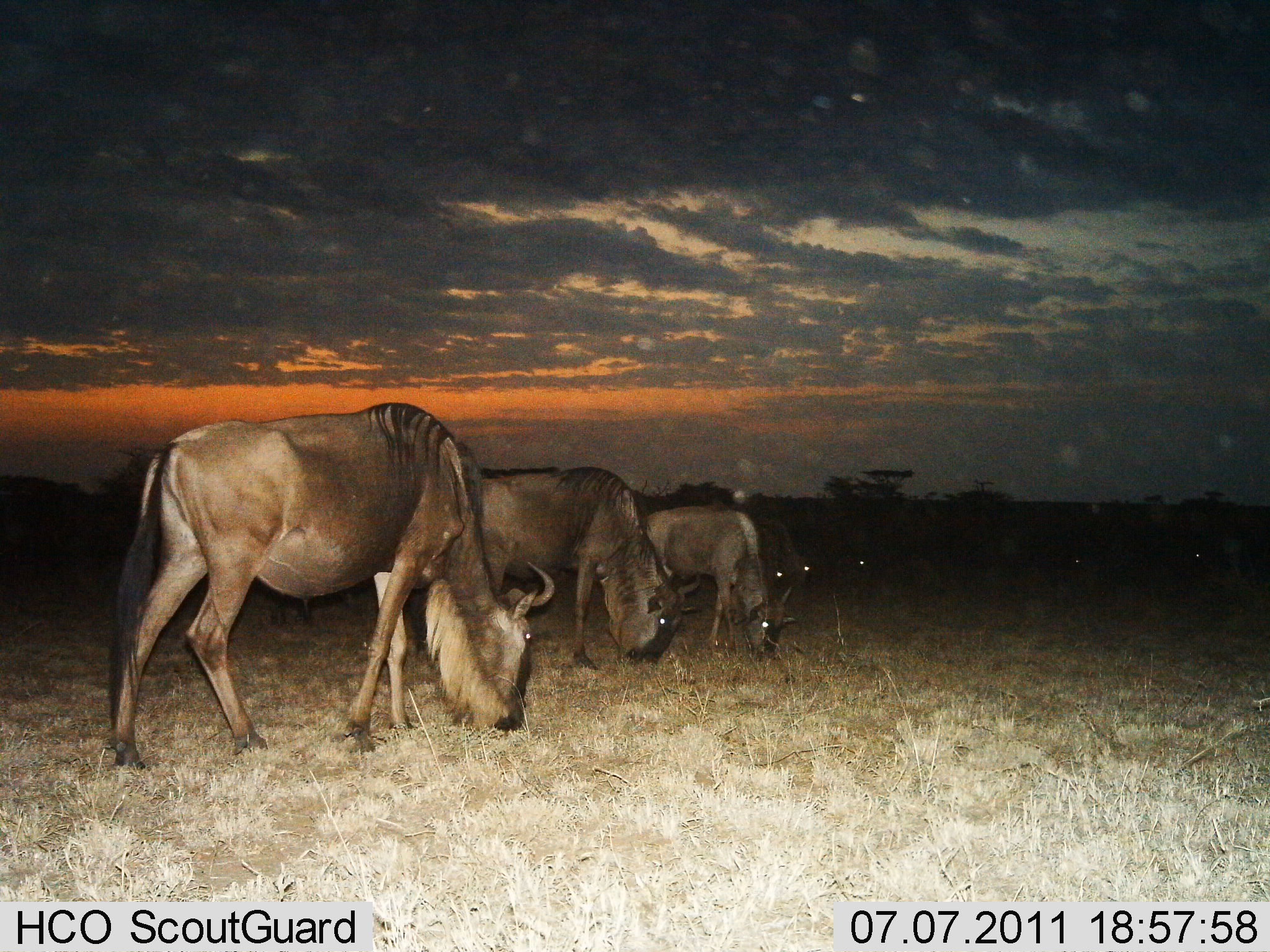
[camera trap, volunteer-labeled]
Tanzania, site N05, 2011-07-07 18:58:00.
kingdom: Animalia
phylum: Chordata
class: Mammalia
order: Artiodactyla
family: Bovidae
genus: Connochaetes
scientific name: Connochaetes taurinus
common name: blue wildebeest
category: wildebeest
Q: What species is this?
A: Wildebeest (blue wildebeest) (Connochaetes taurinus).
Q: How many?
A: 6.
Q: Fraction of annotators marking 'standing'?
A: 25%.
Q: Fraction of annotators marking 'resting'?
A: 0%.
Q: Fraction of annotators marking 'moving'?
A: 0%.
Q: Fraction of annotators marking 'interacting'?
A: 0%.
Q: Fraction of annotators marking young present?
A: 0%.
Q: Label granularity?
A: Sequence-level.